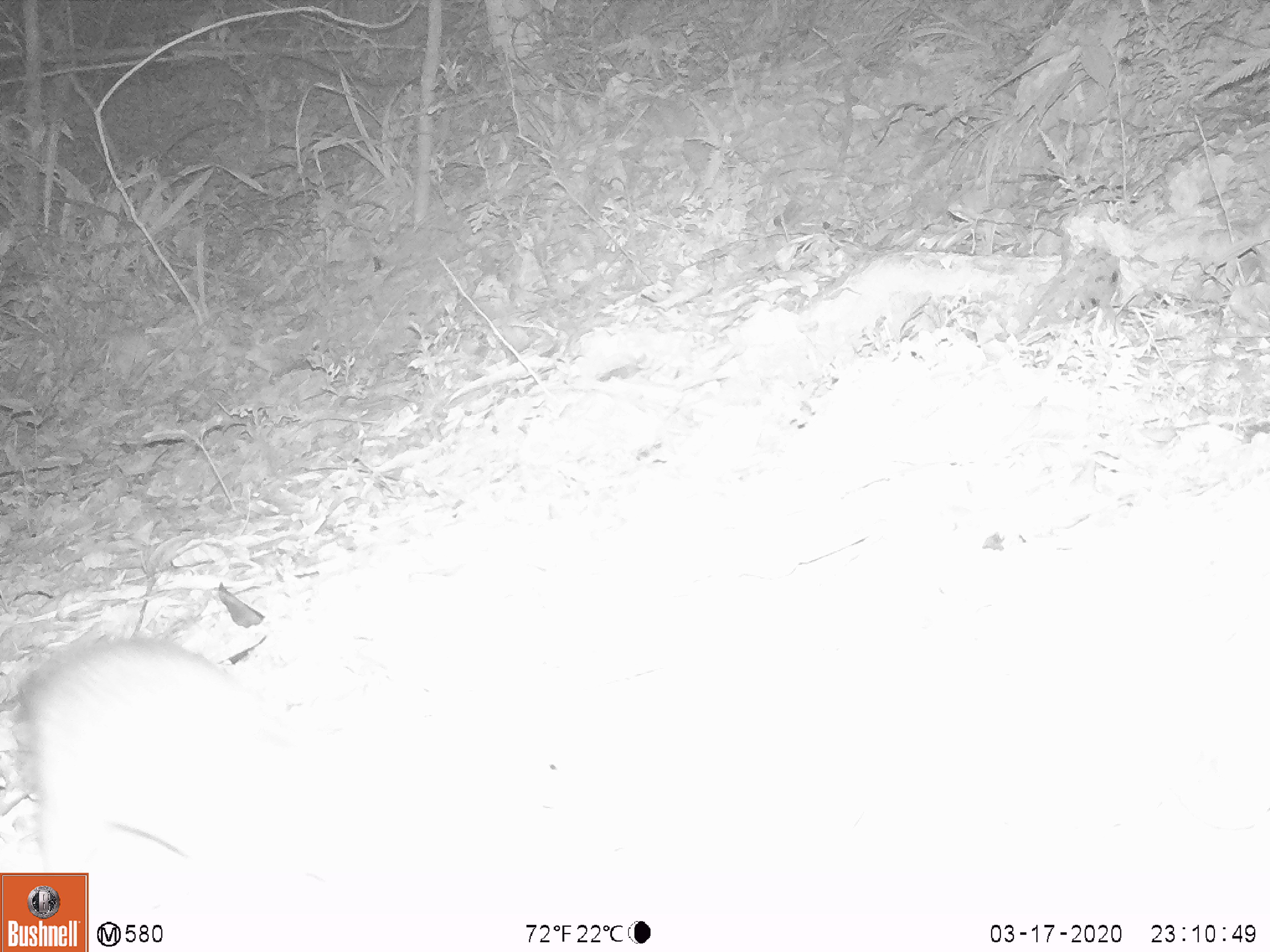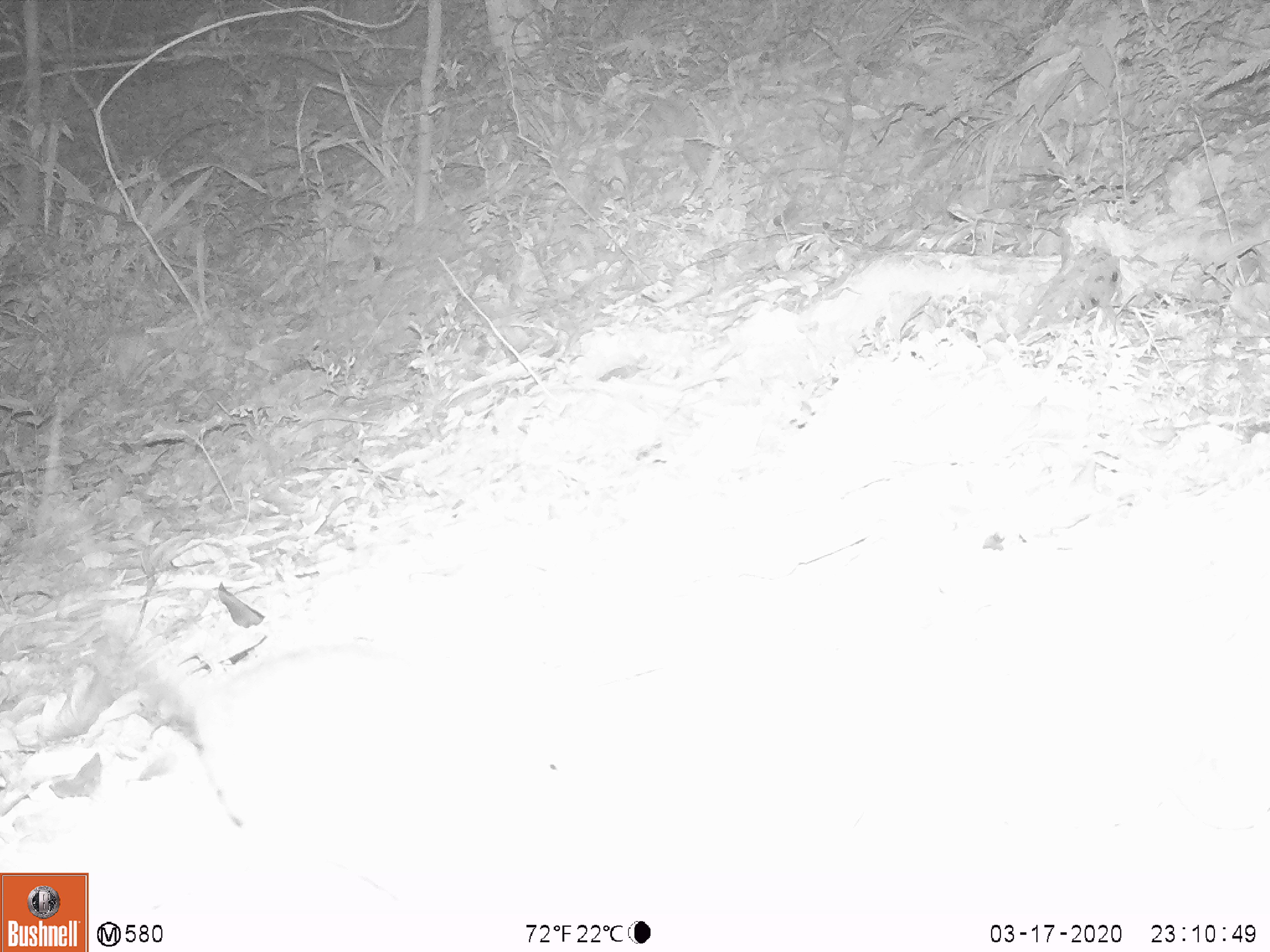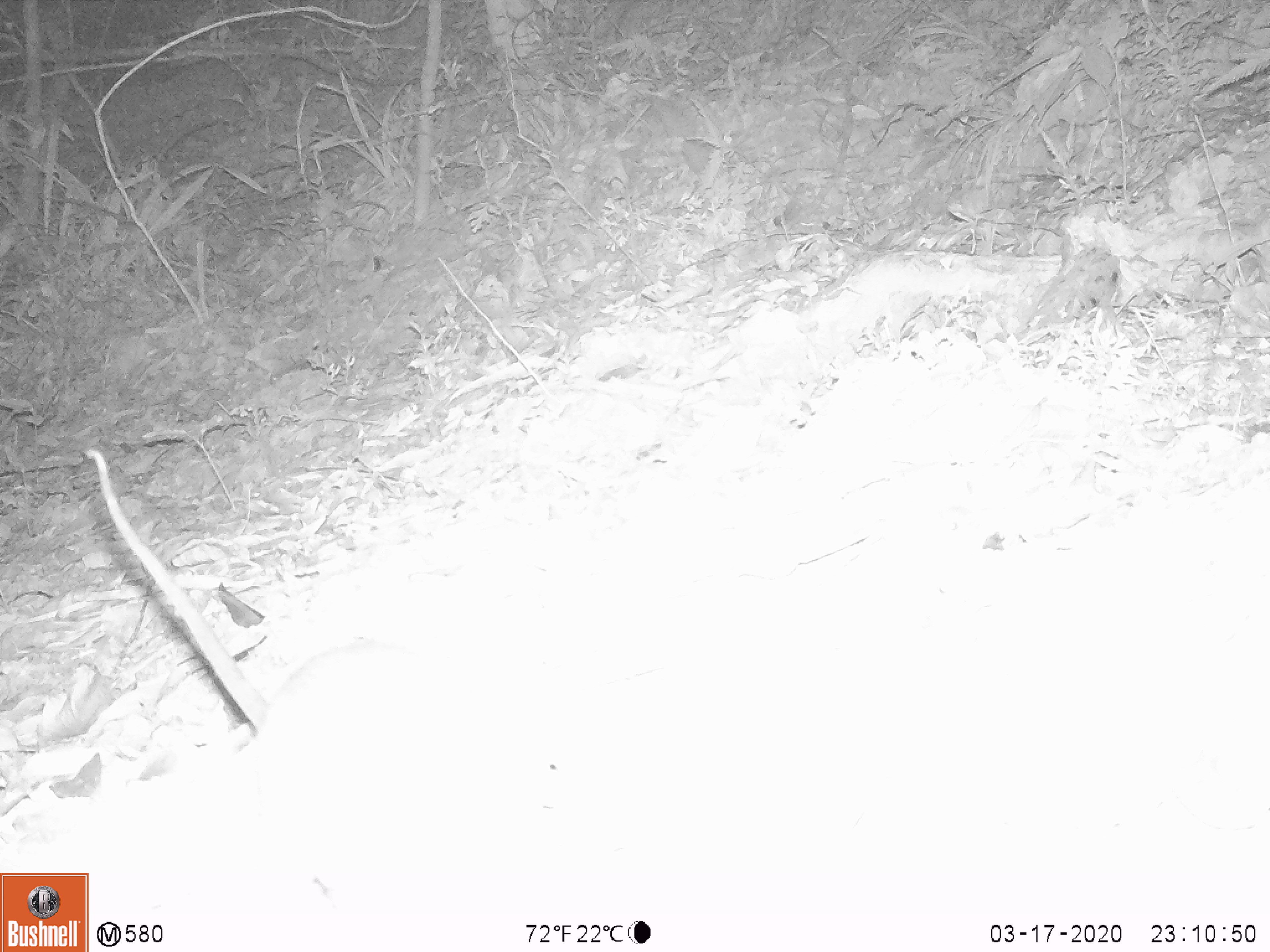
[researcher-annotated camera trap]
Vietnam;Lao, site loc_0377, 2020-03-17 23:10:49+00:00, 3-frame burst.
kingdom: Animalia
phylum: Chordata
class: Mammalia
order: Rodentia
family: Muridae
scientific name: Muridae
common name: old-world mice and rats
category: unidentified murid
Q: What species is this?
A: Unidentified murid (old-world mice and rats) (Muridae).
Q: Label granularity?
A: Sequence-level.